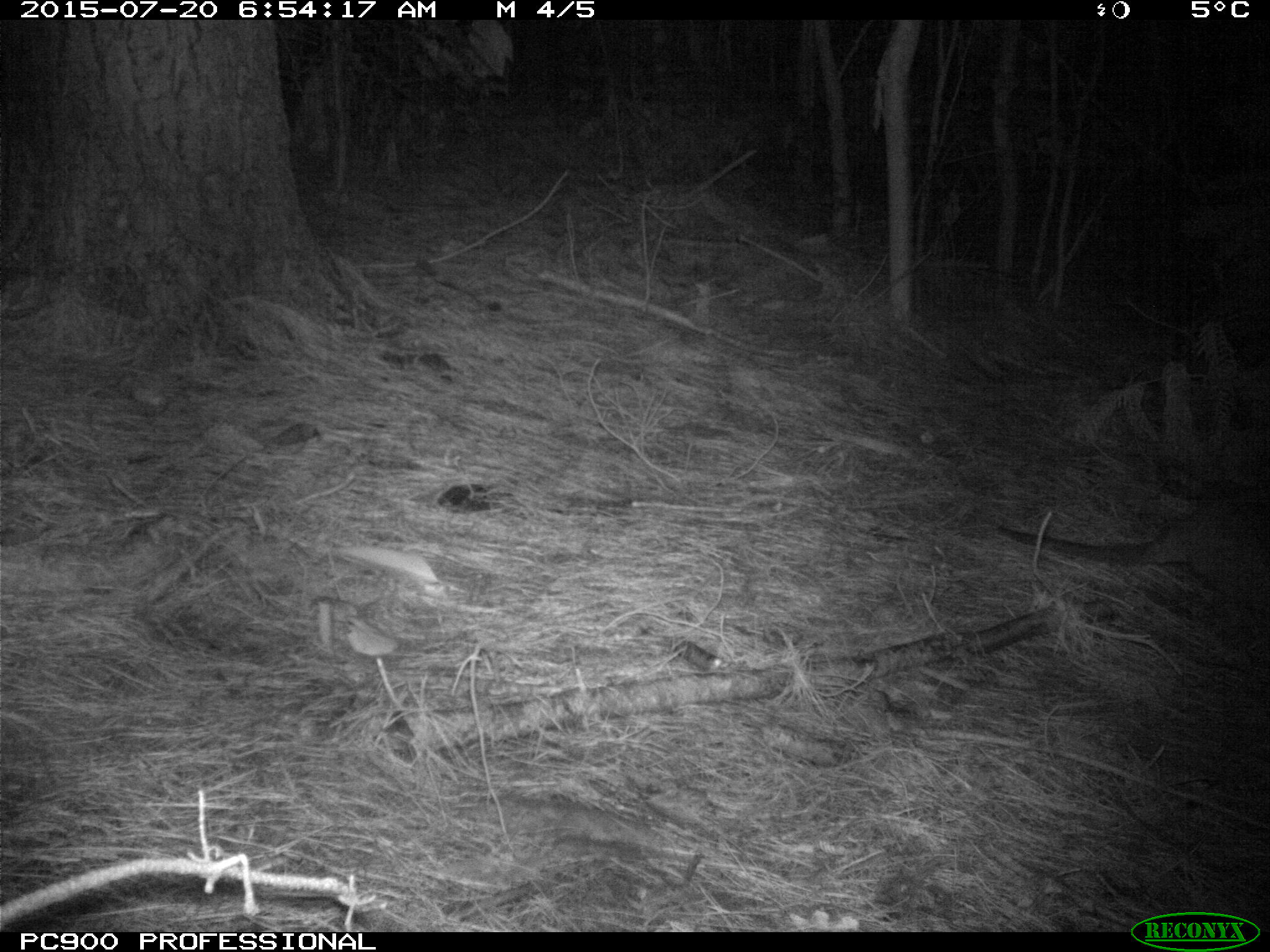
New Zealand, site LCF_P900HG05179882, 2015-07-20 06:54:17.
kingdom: Animalia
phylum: Chordata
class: Mammalia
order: Diprotodontia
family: Macropodidae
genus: Notamacropus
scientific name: Notamacropus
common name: wallaby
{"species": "wallaby (Notamacropus)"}